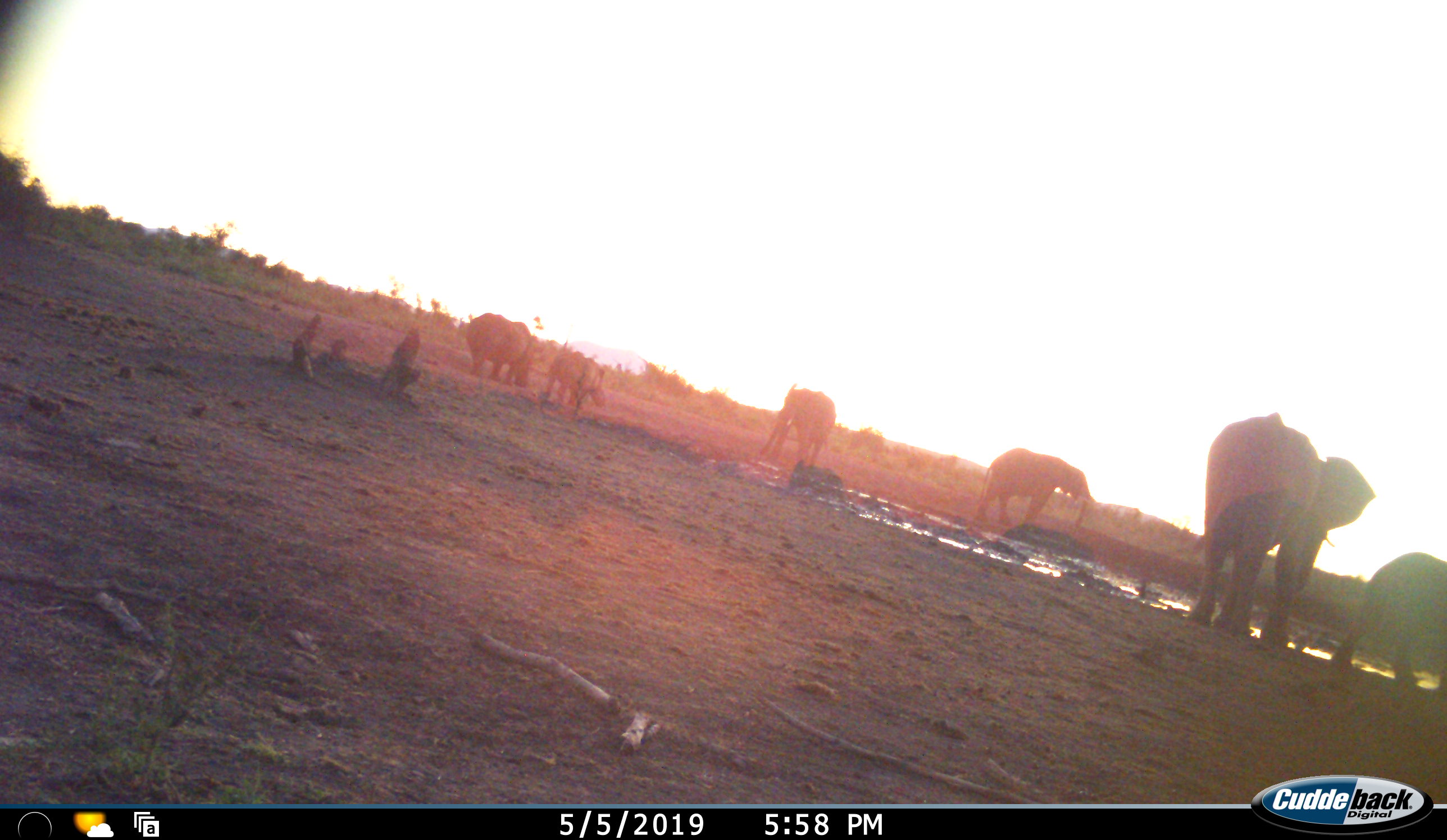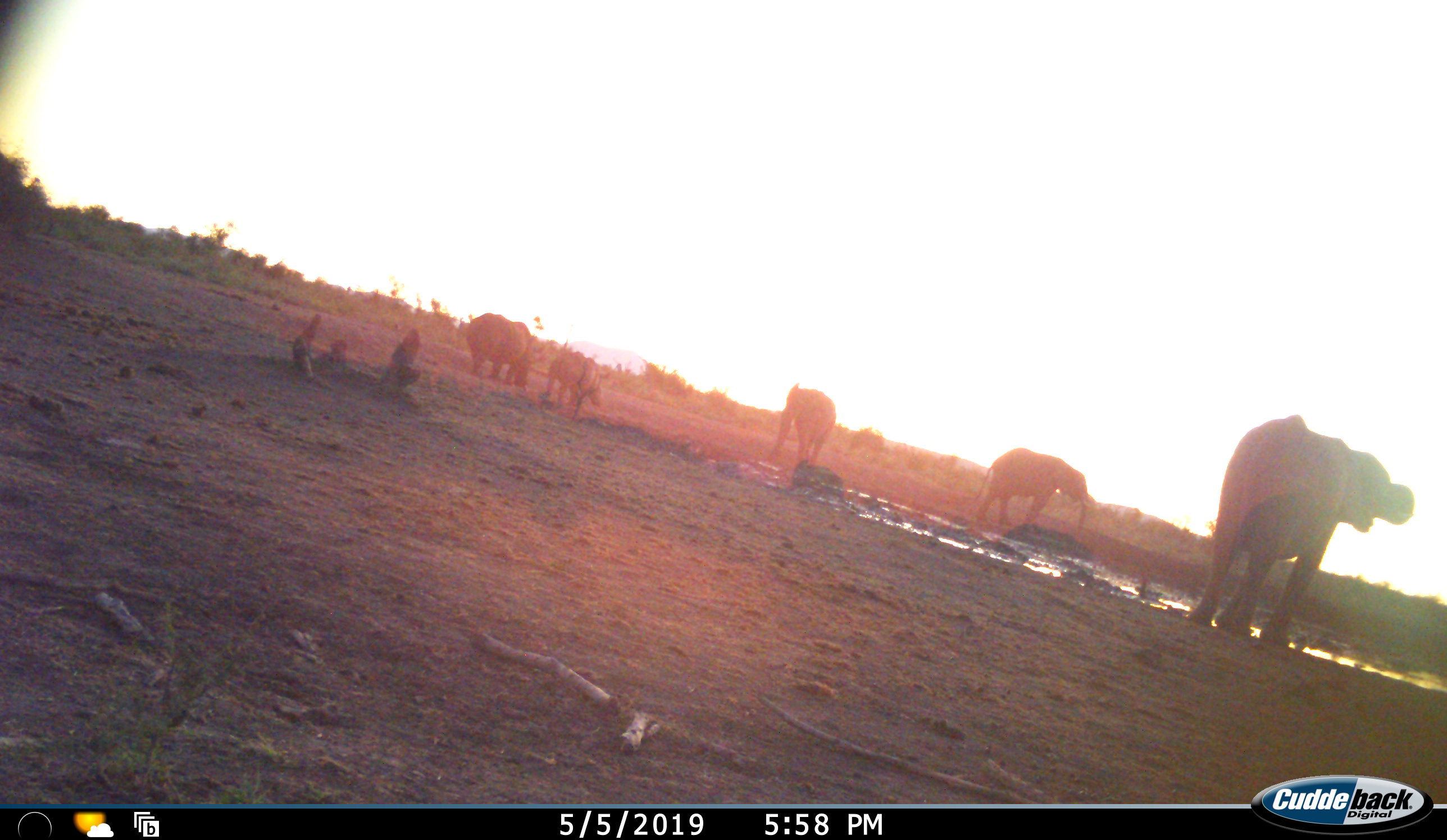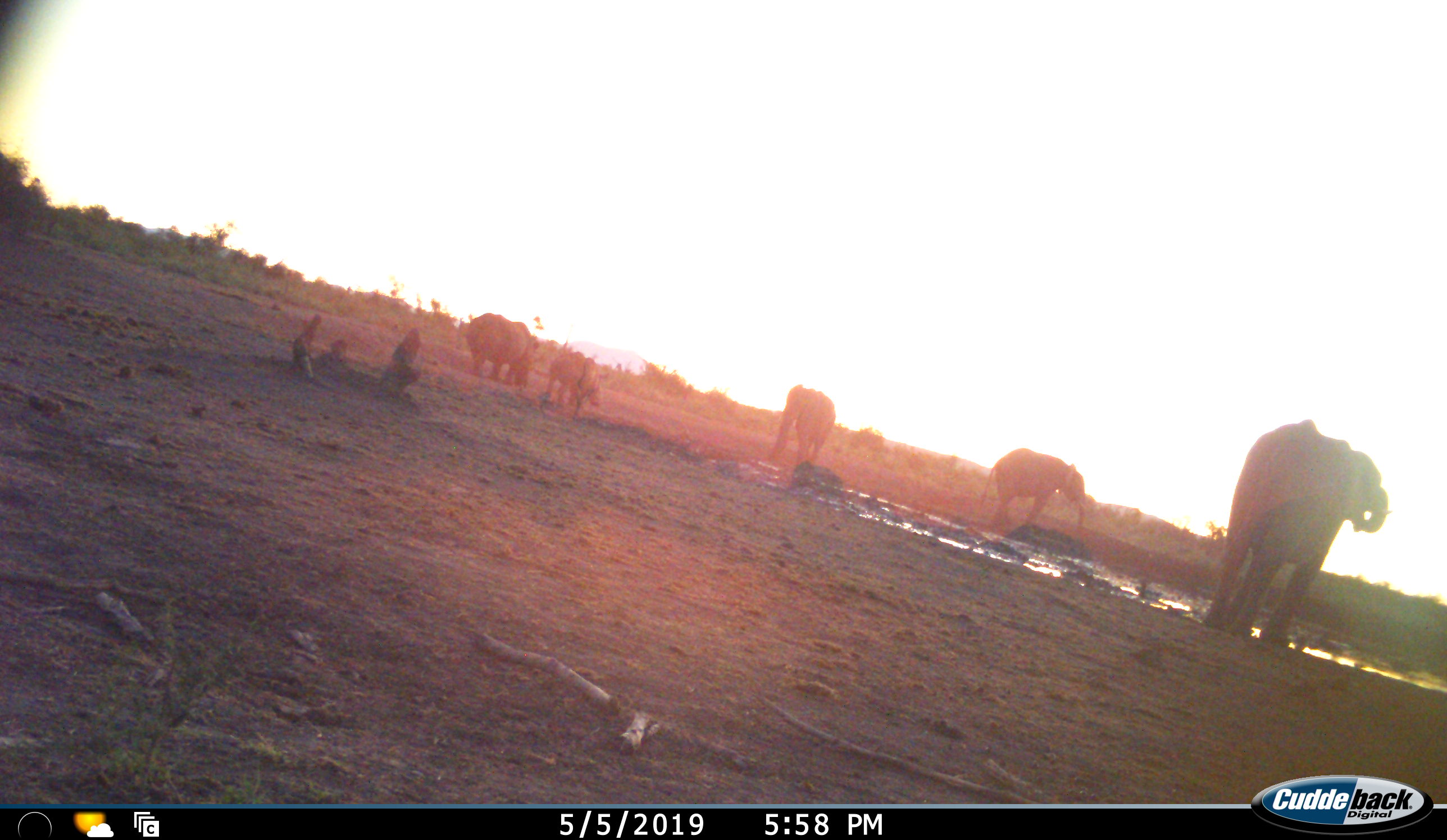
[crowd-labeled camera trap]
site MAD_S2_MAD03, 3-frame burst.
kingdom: Animalia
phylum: Chordata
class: Mammalia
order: Proboscidea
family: Elephantidae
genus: Loxodonta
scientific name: Loxodonta africana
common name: african bush elephant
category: elephant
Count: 5.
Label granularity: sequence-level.